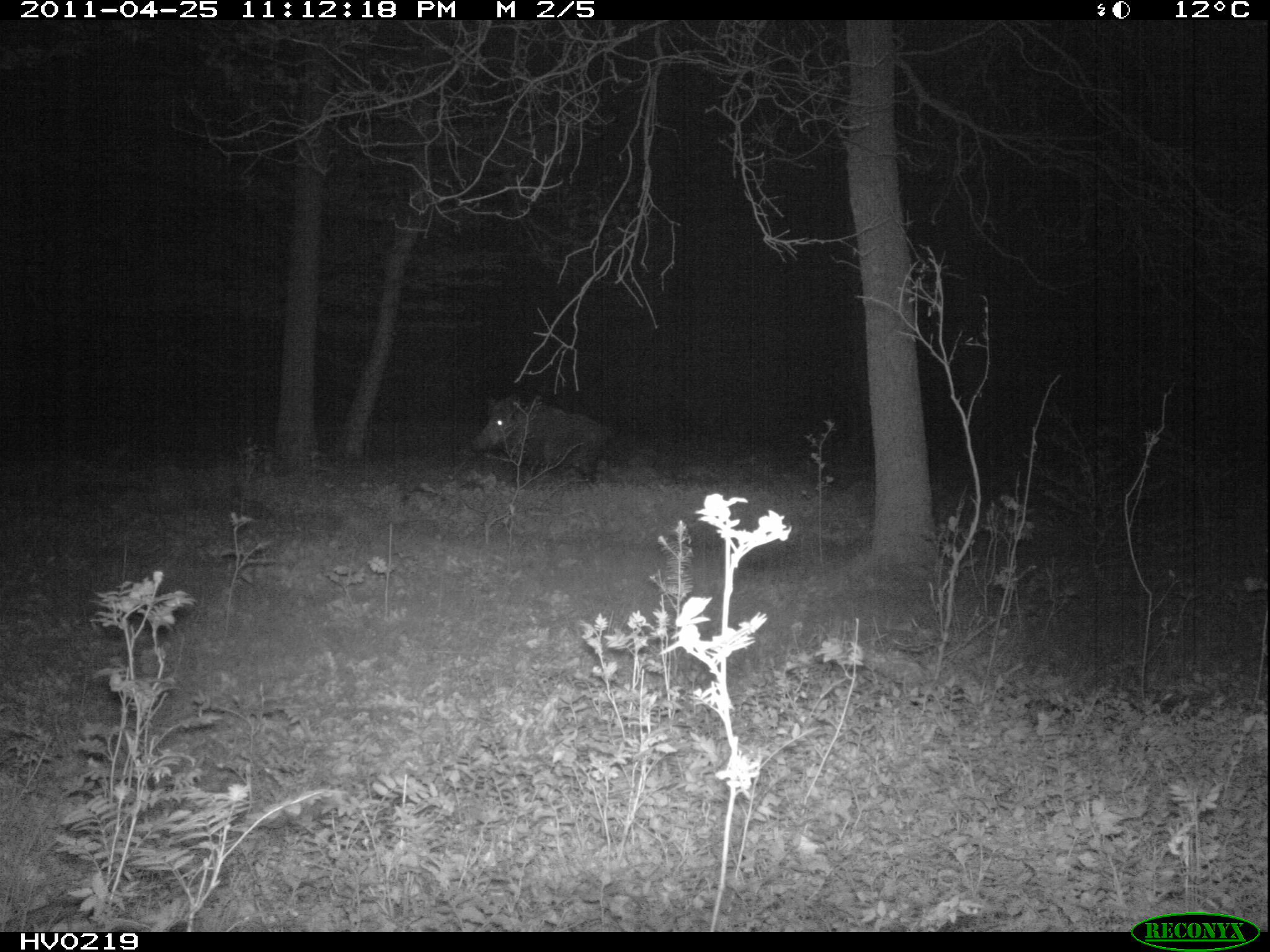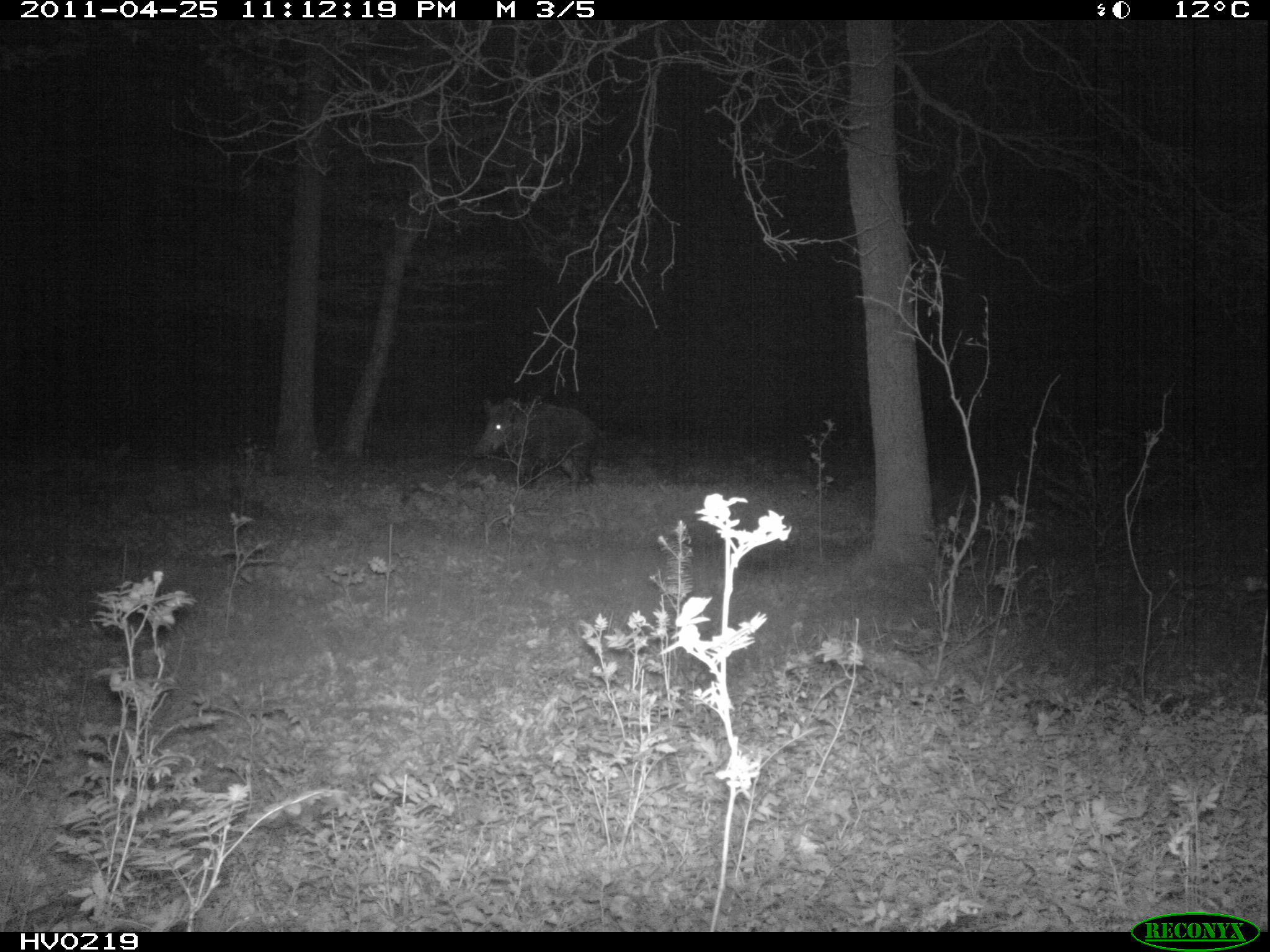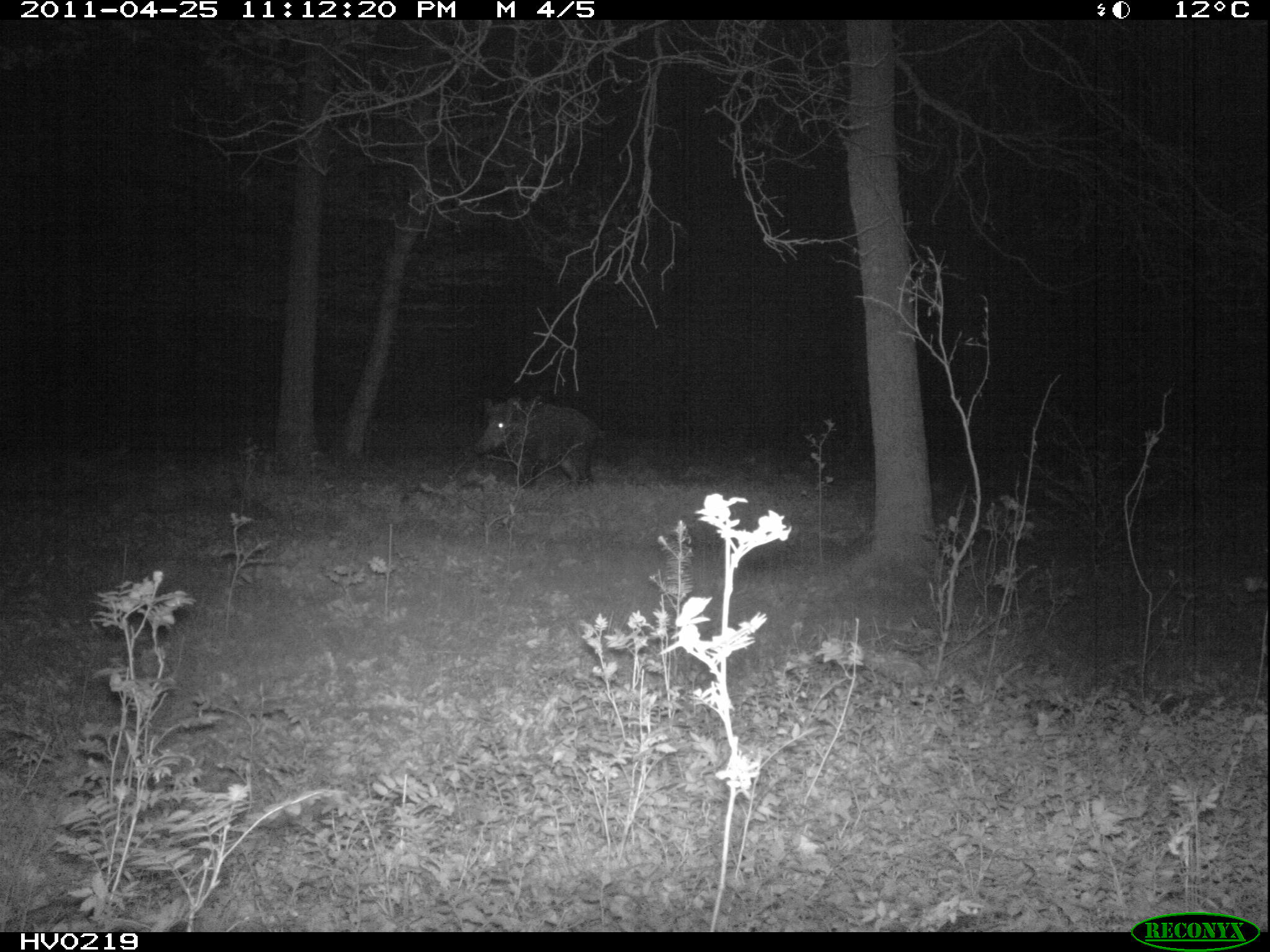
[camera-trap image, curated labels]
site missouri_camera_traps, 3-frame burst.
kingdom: Animalia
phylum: Chordata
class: Mammalia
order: Artiodactyla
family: Suidae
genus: Sus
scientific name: Sus scrofa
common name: wild boar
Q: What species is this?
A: Wild boar (Sus scrofa).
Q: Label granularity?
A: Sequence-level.